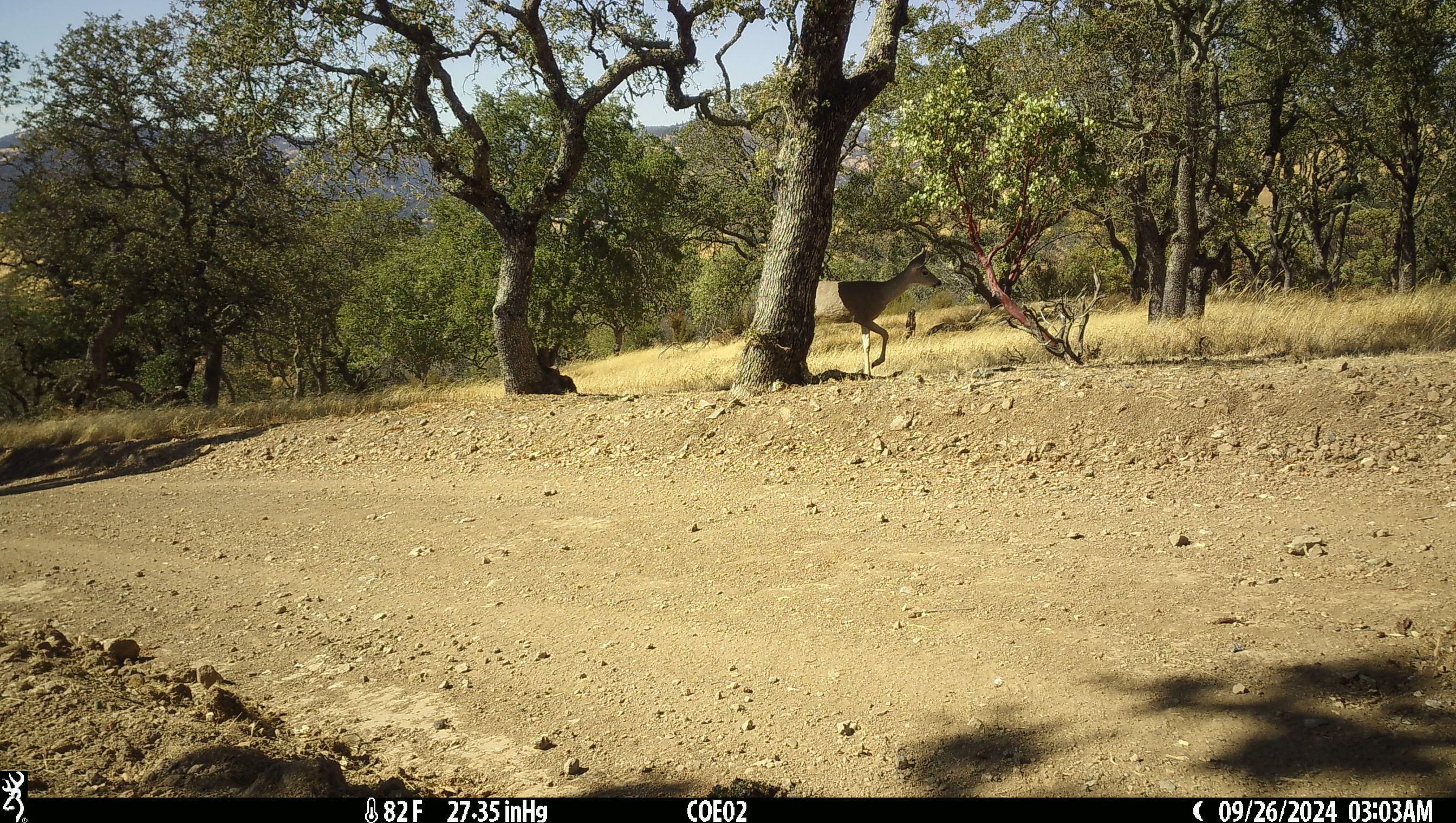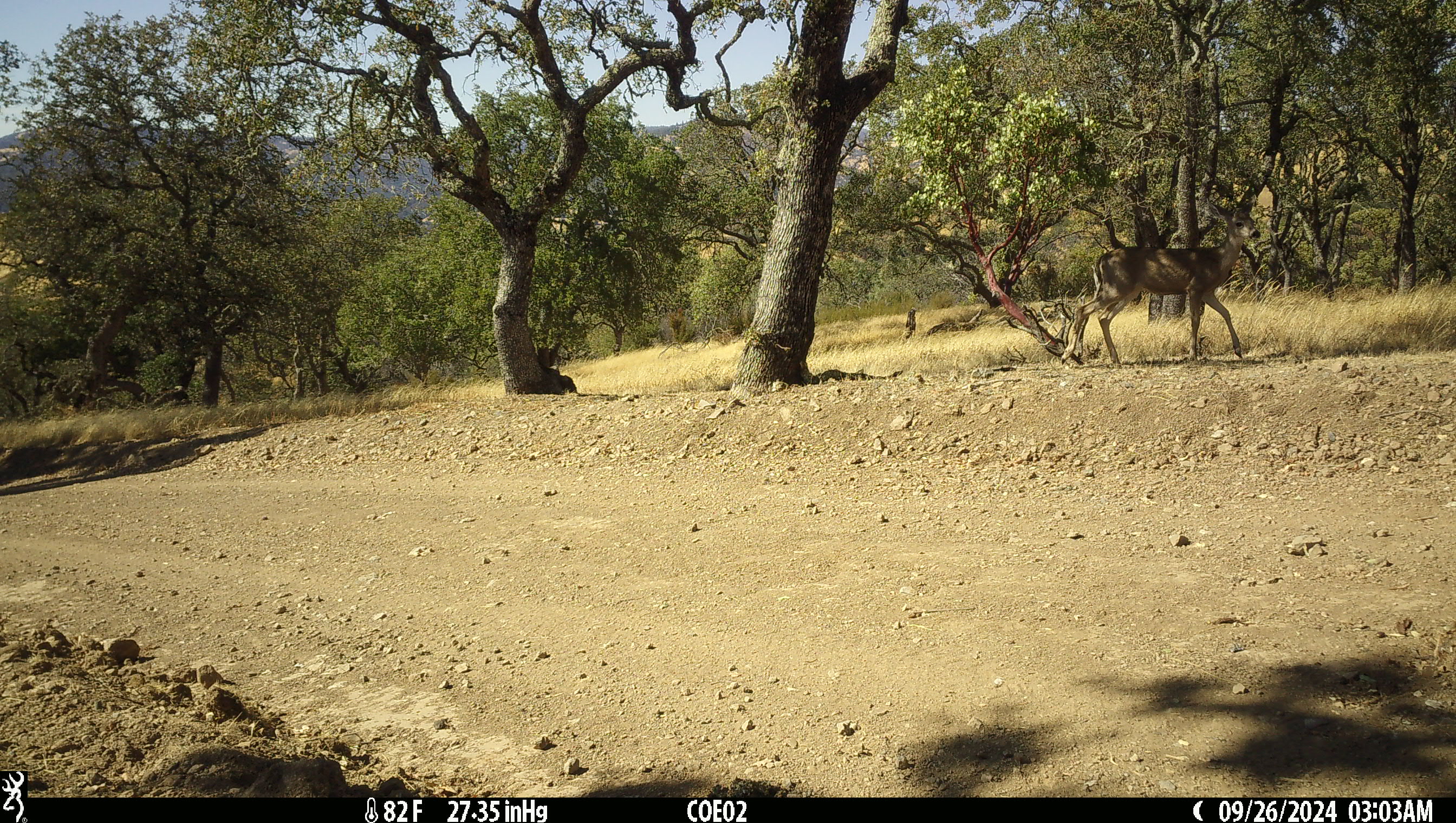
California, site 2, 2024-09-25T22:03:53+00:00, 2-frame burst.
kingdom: Animalia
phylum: Chordata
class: Mammalia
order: Artiodactyla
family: Cervidae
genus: Odocoileus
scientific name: Odocoileus hemionus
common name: mule deer